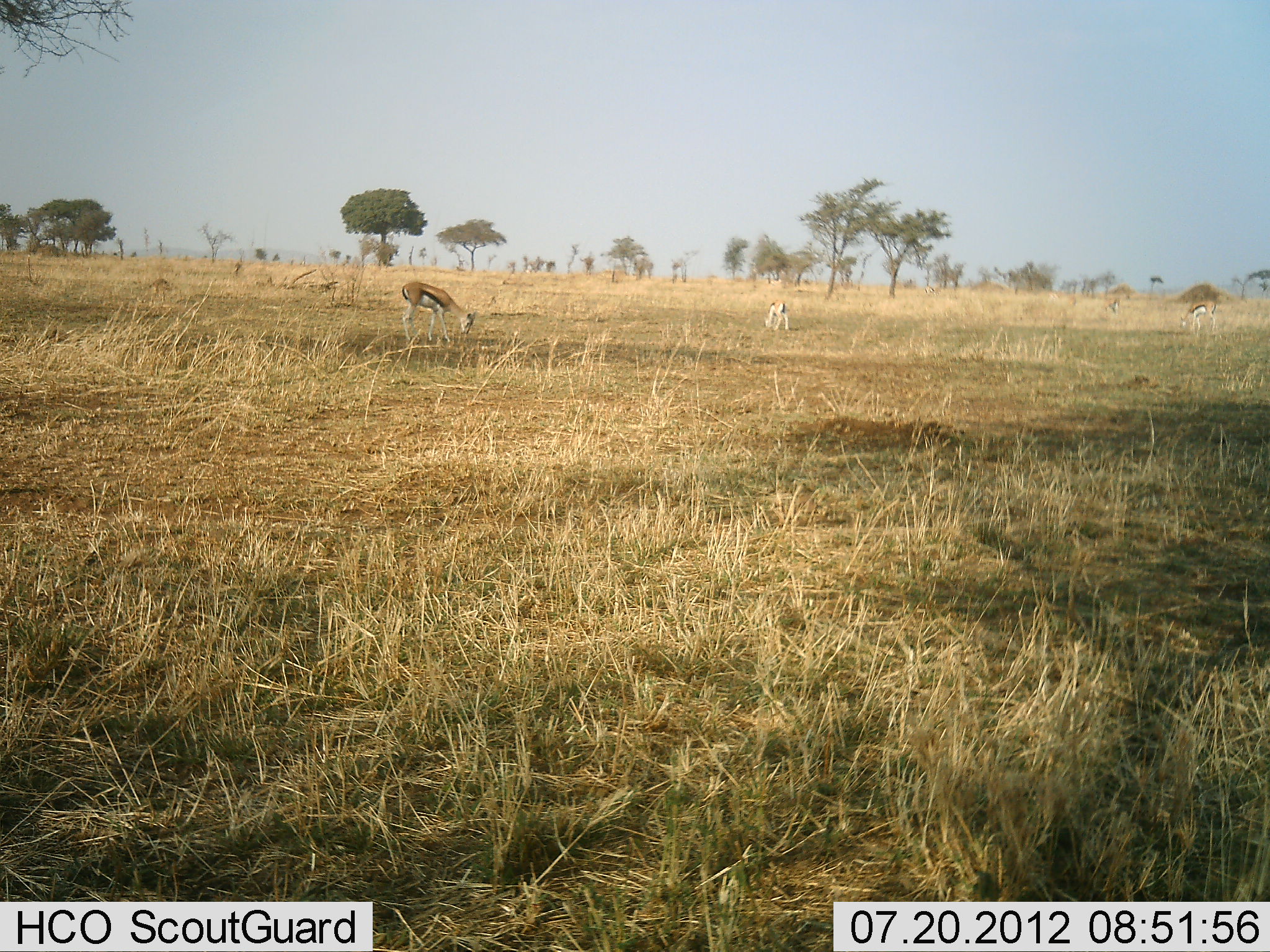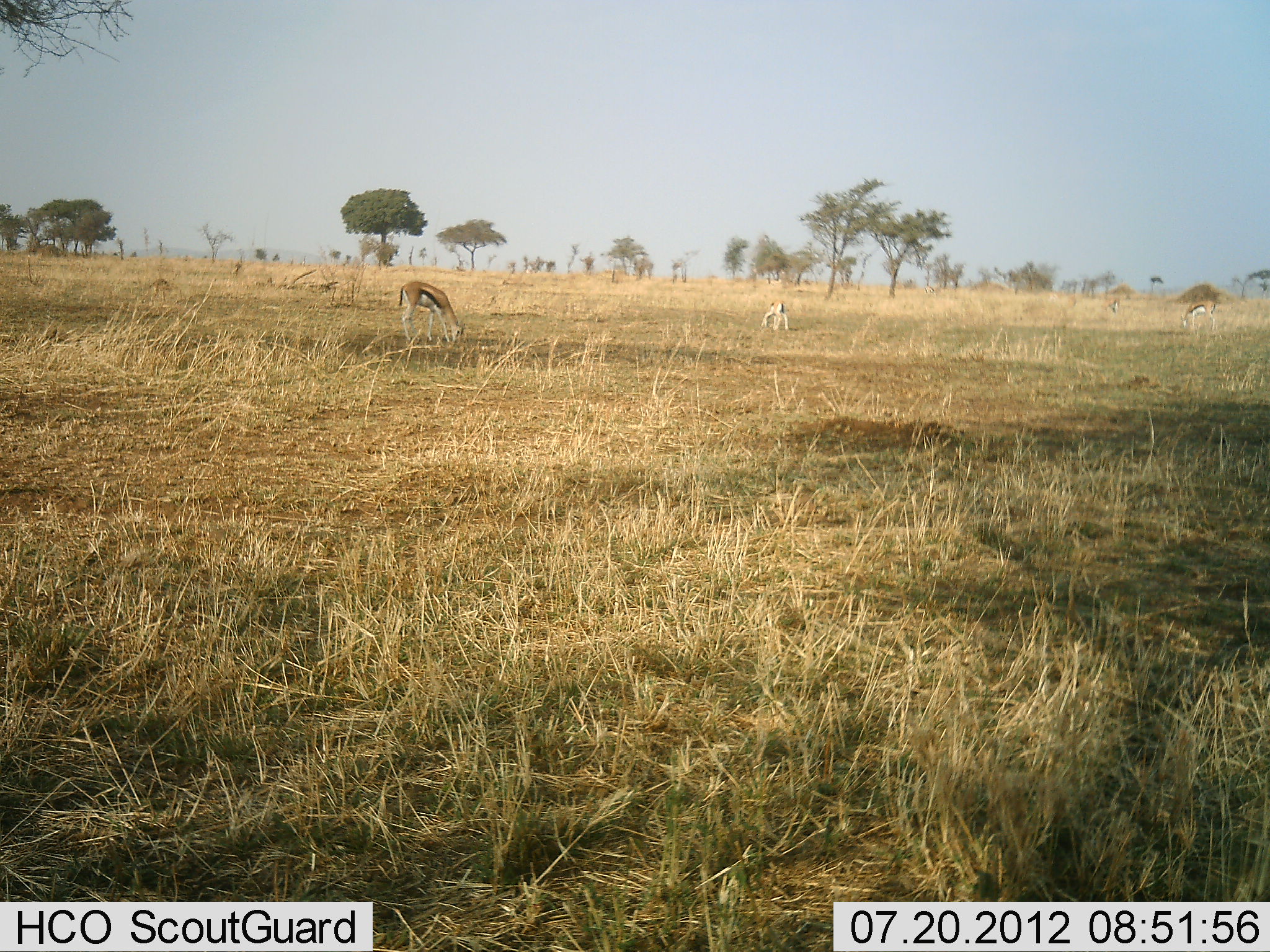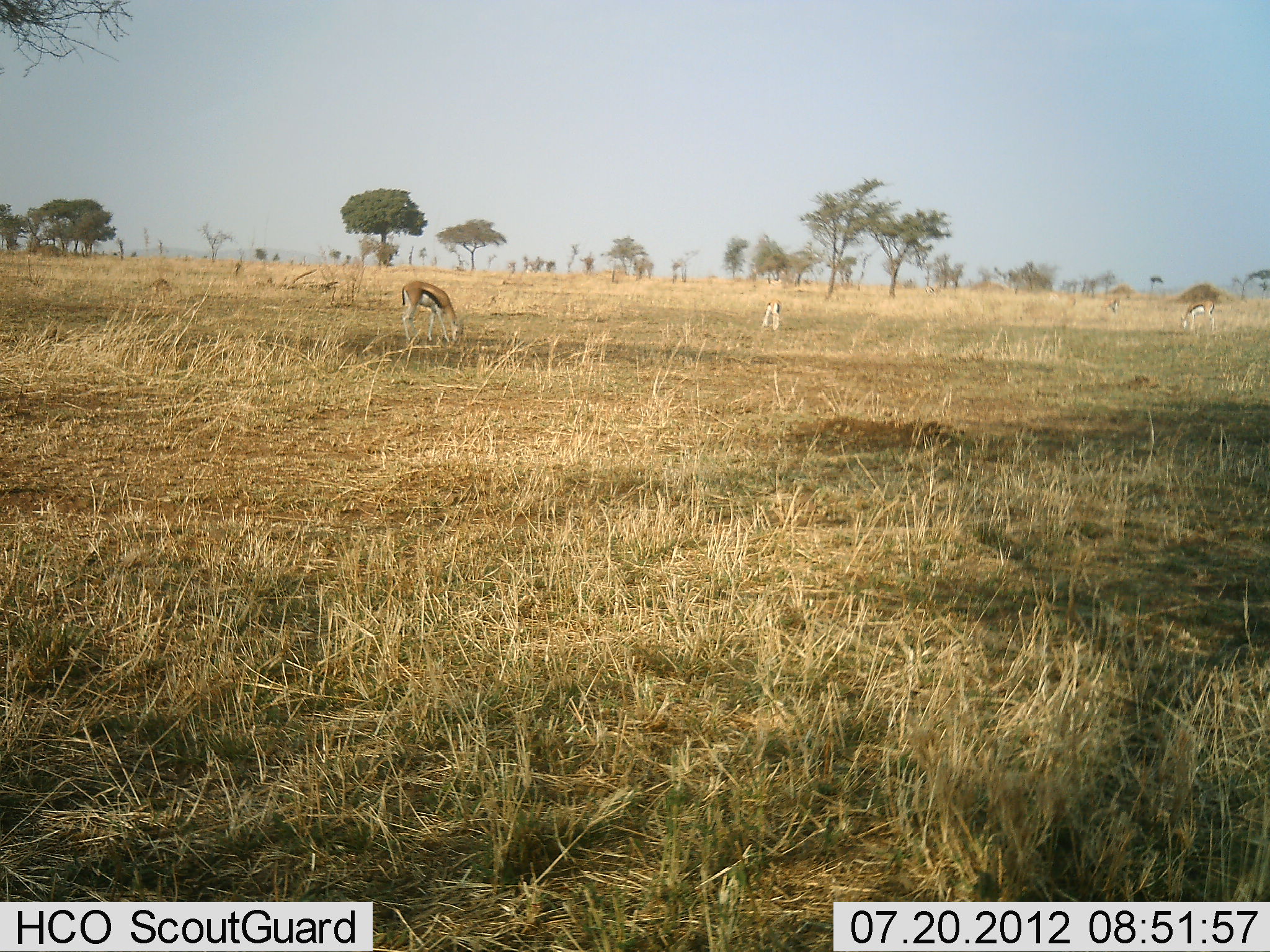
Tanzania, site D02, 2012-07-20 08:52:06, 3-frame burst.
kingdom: Animalia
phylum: Chordata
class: Mammalia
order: Artiodactyla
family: Bovidae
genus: Eudorcas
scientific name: Eudorcas thomsonii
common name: thomson's gazelle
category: gazellethomsons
Gazellethomsons (thomson's gazelle) (Eudorcas thomsonii), count 3. Behavior (volunteer vote fractions): standing 30%, resting 0%, moving 0%, interacting 0%. Young present (vote fraction): 0%. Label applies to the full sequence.